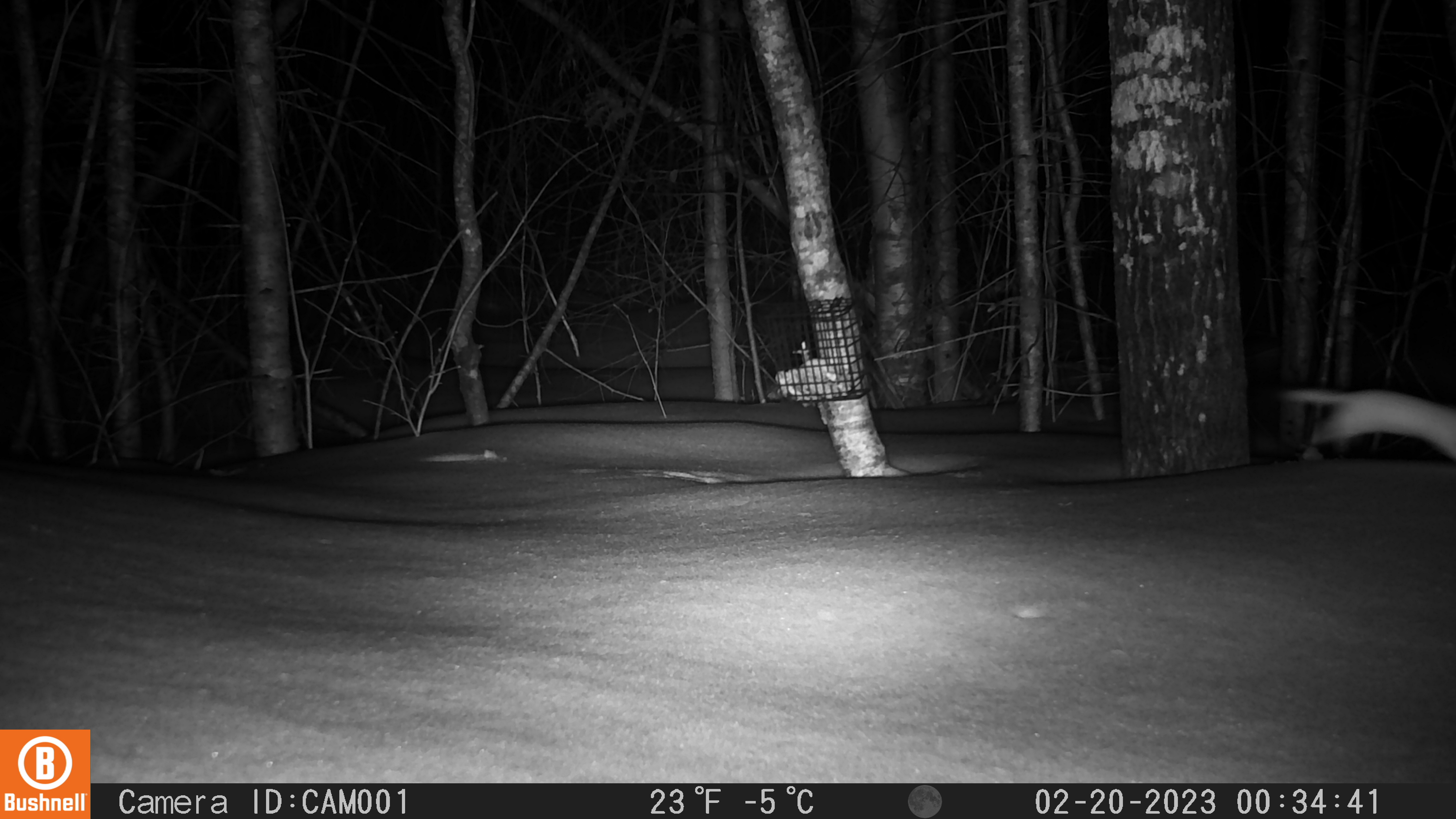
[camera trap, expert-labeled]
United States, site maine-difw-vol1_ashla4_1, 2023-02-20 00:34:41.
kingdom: Animalia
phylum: Chordata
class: Mammalia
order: Carnivora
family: Mustelidae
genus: Mustela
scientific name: Mustela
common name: weasel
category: weasel sp.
Weasel sp. (weasel) (Mustela).